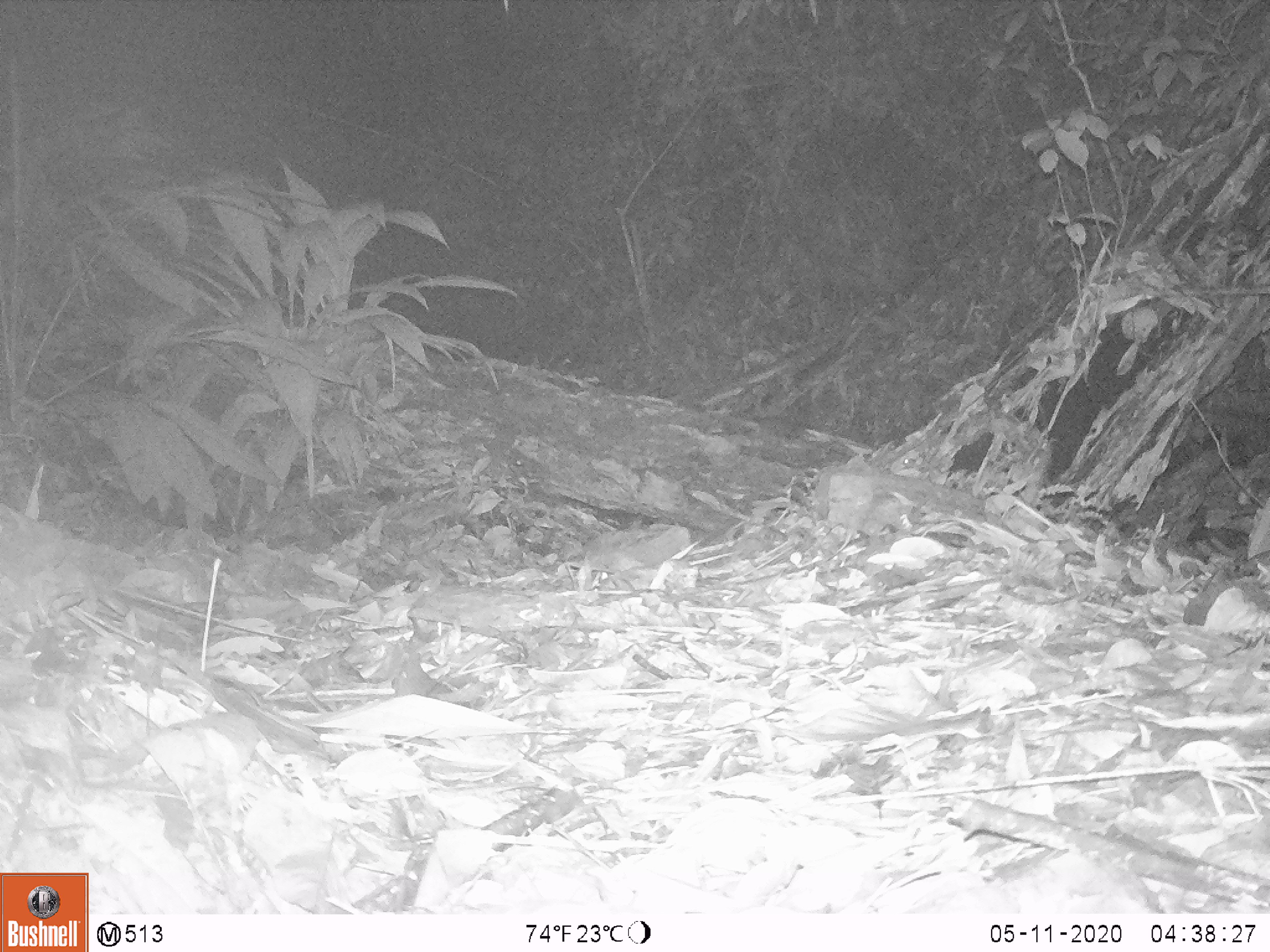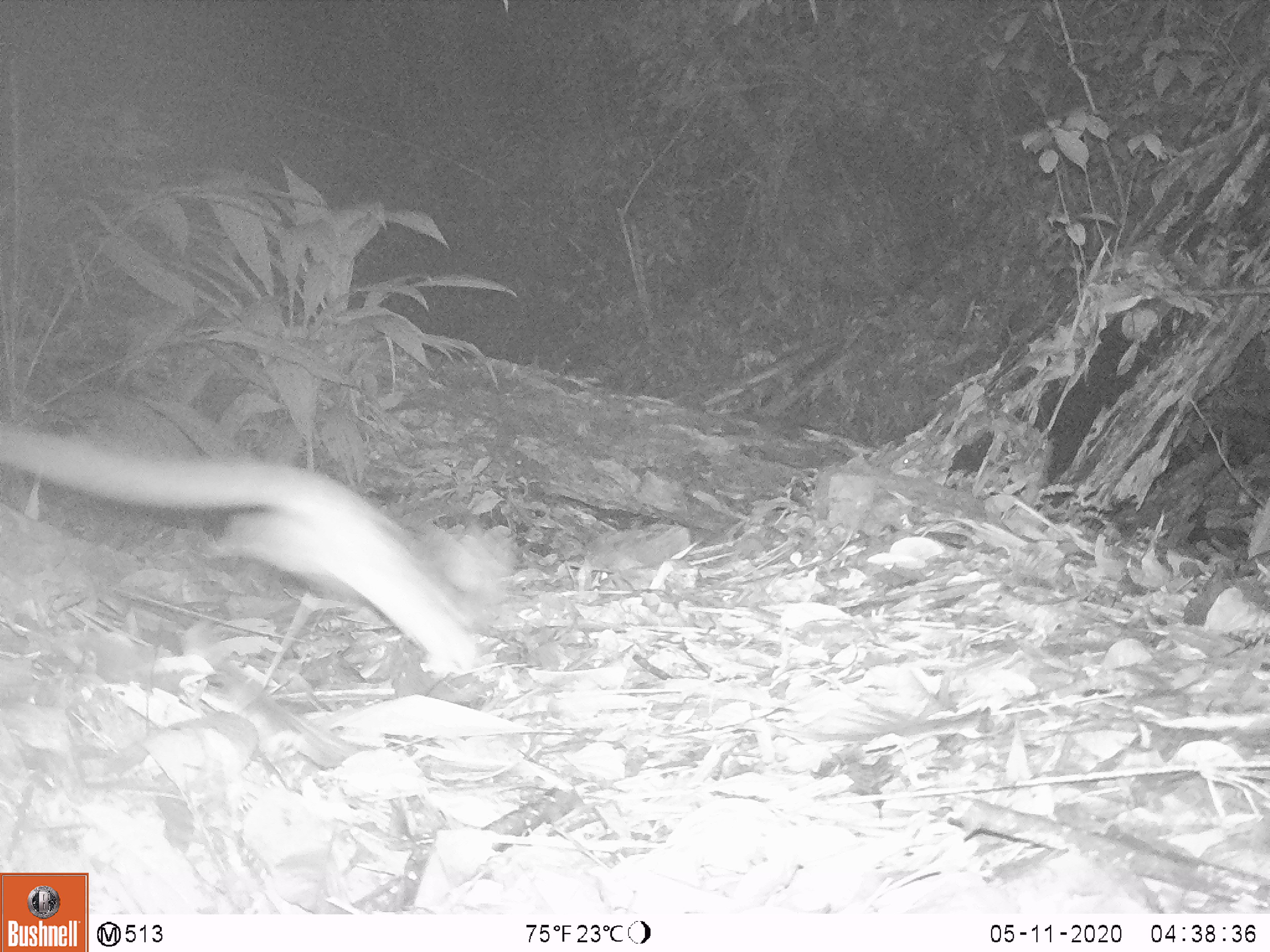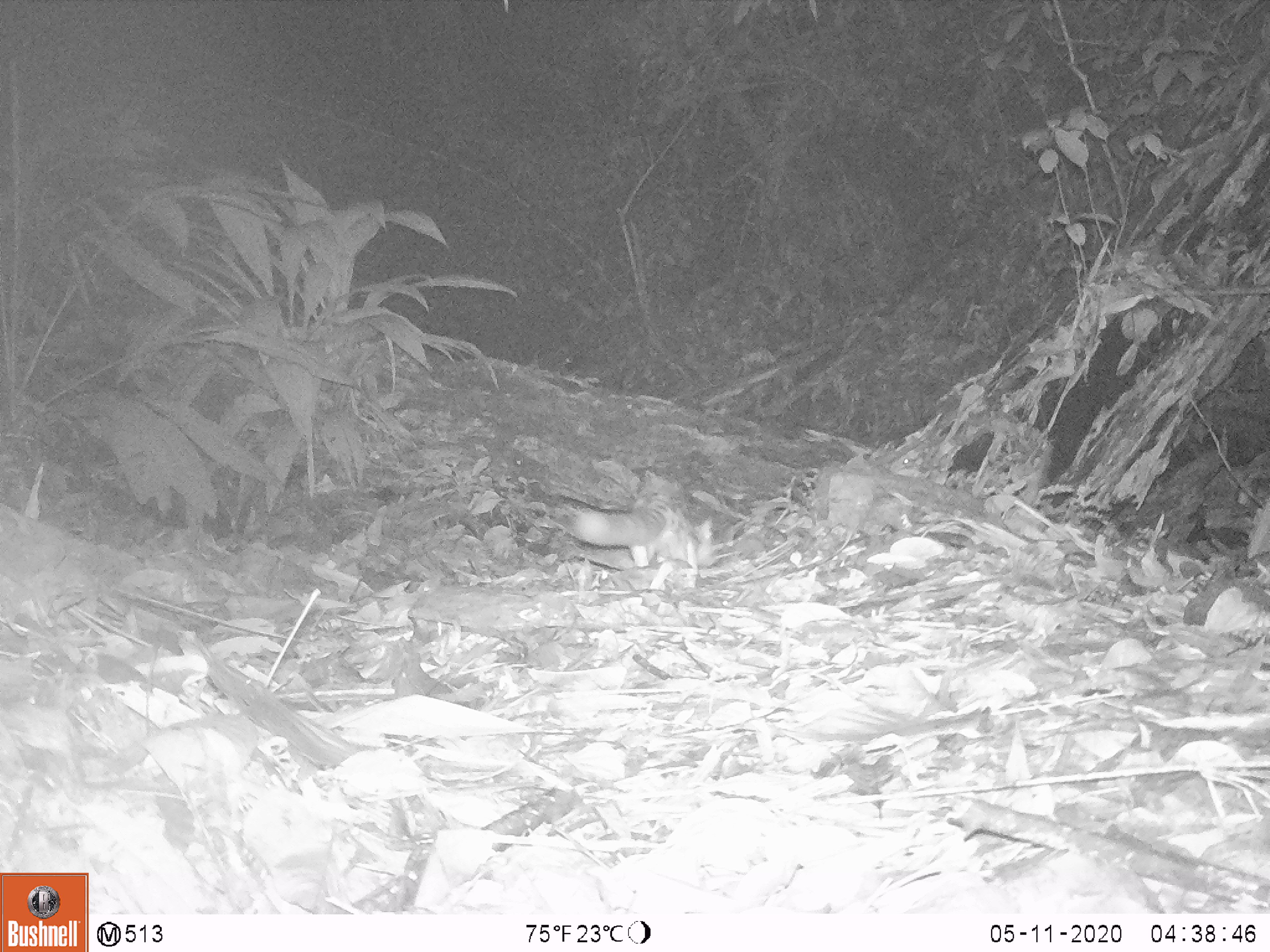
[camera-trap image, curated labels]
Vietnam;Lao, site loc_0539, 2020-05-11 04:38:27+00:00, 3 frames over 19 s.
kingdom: Animalia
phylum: Chordata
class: Mammalia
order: Carnivora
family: Prionodontidae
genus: Prionodon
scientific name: Prionodon pardicolor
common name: spotted linsang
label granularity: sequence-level